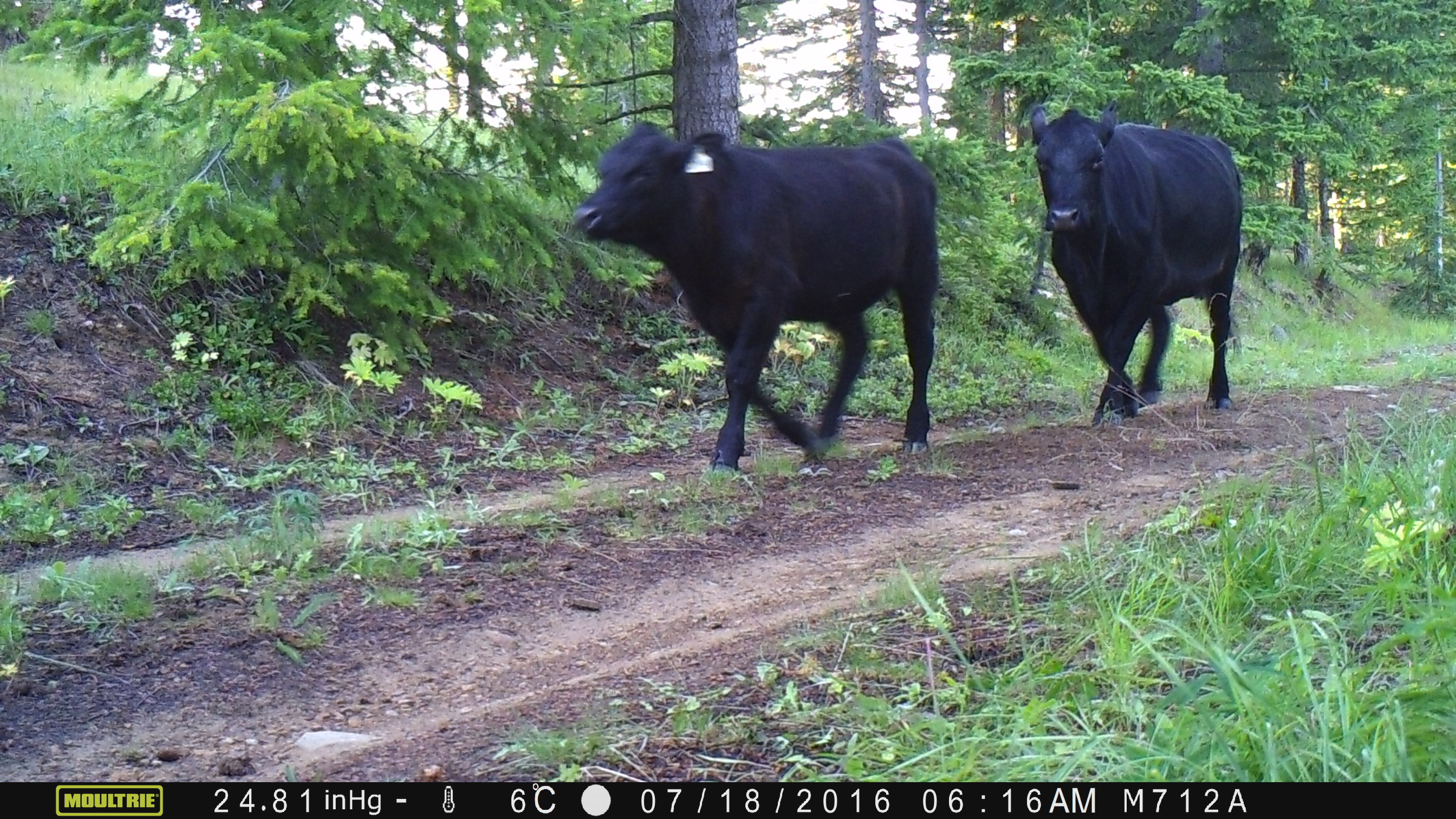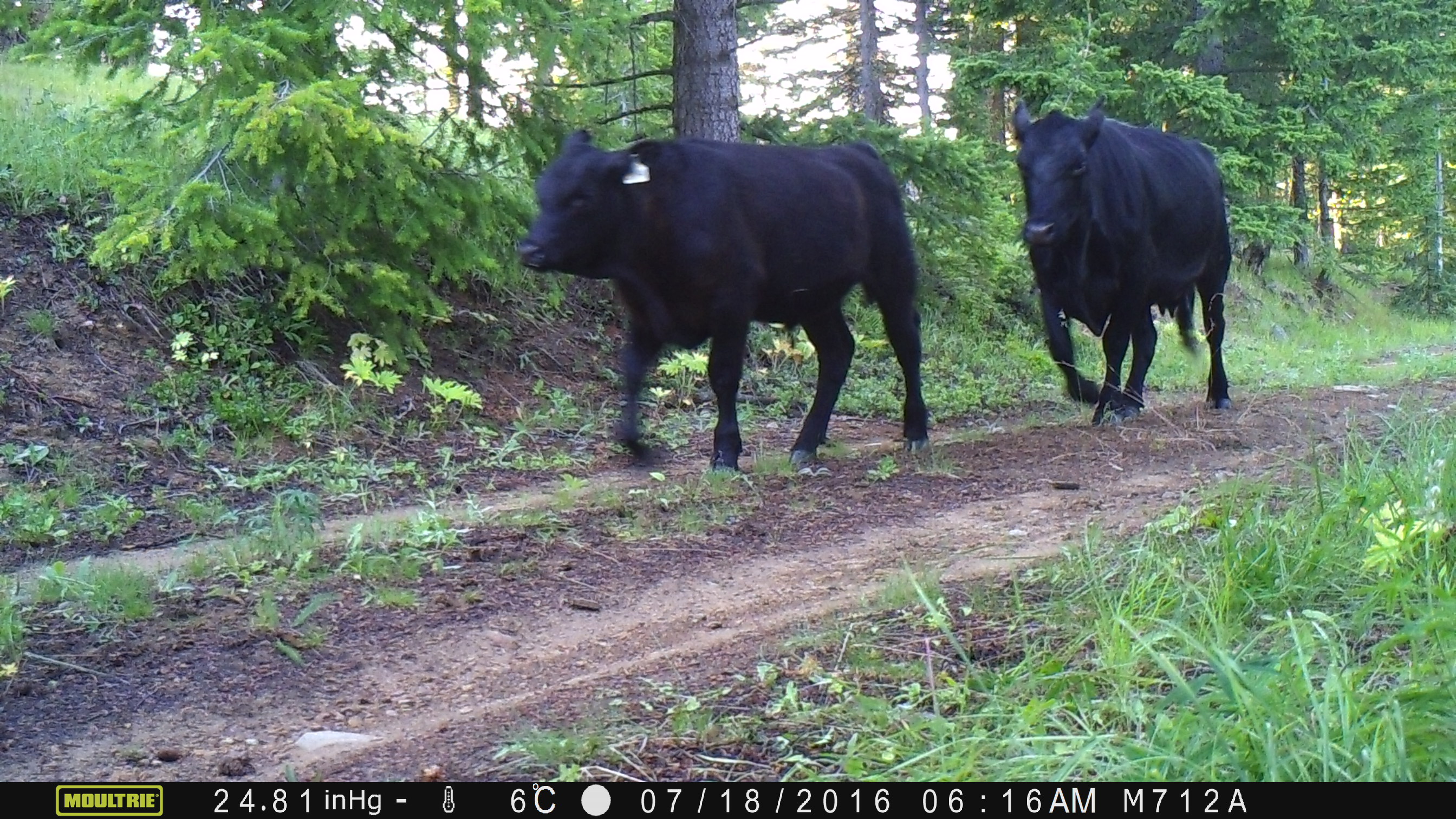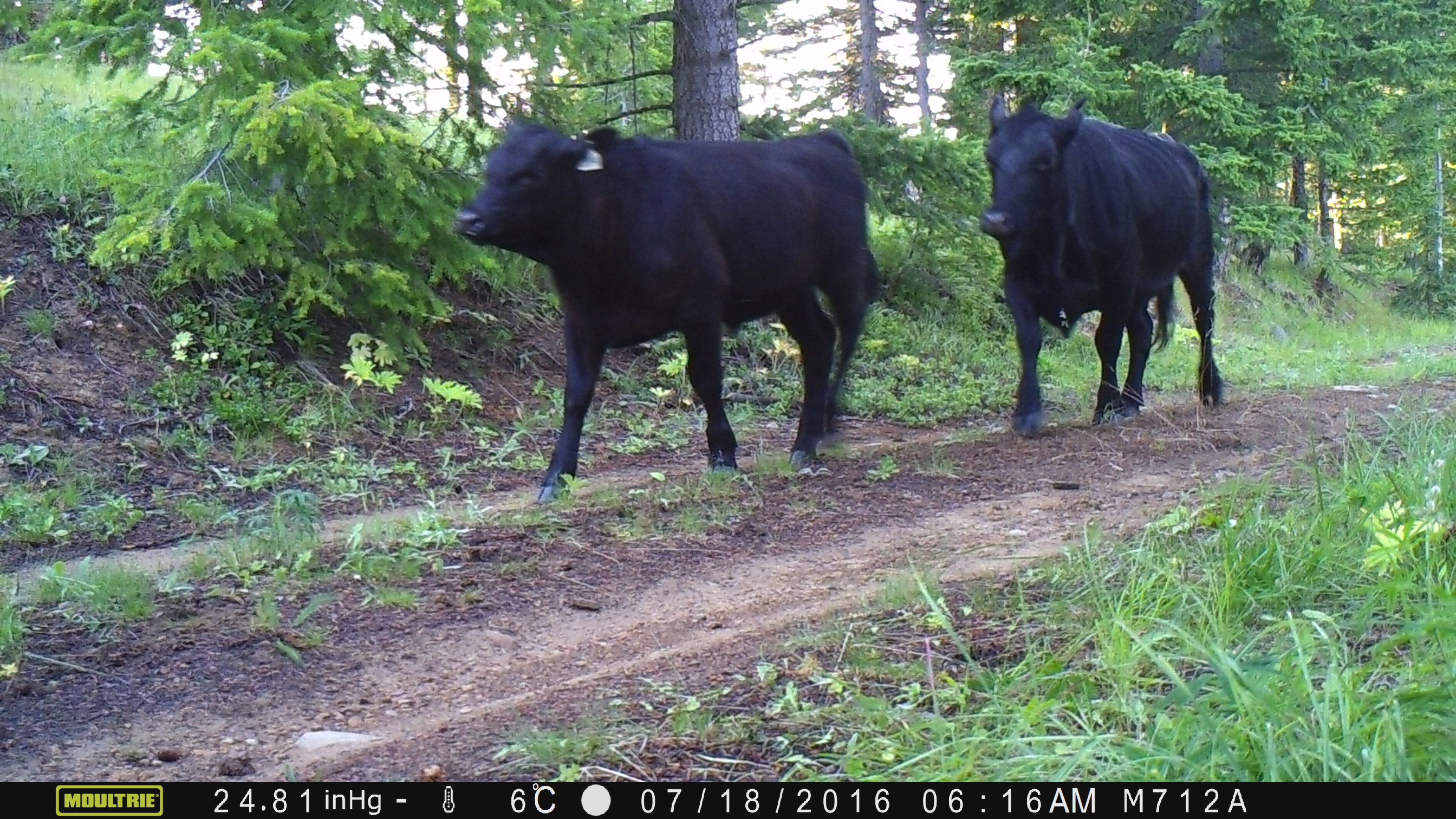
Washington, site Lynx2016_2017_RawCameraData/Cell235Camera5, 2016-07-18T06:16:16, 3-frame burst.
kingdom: Animalia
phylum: Chordata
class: Mammalia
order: Artiodactyla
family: Bovidae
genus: Bos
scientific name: Bos taurus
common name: domestic cattle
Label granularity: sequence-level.